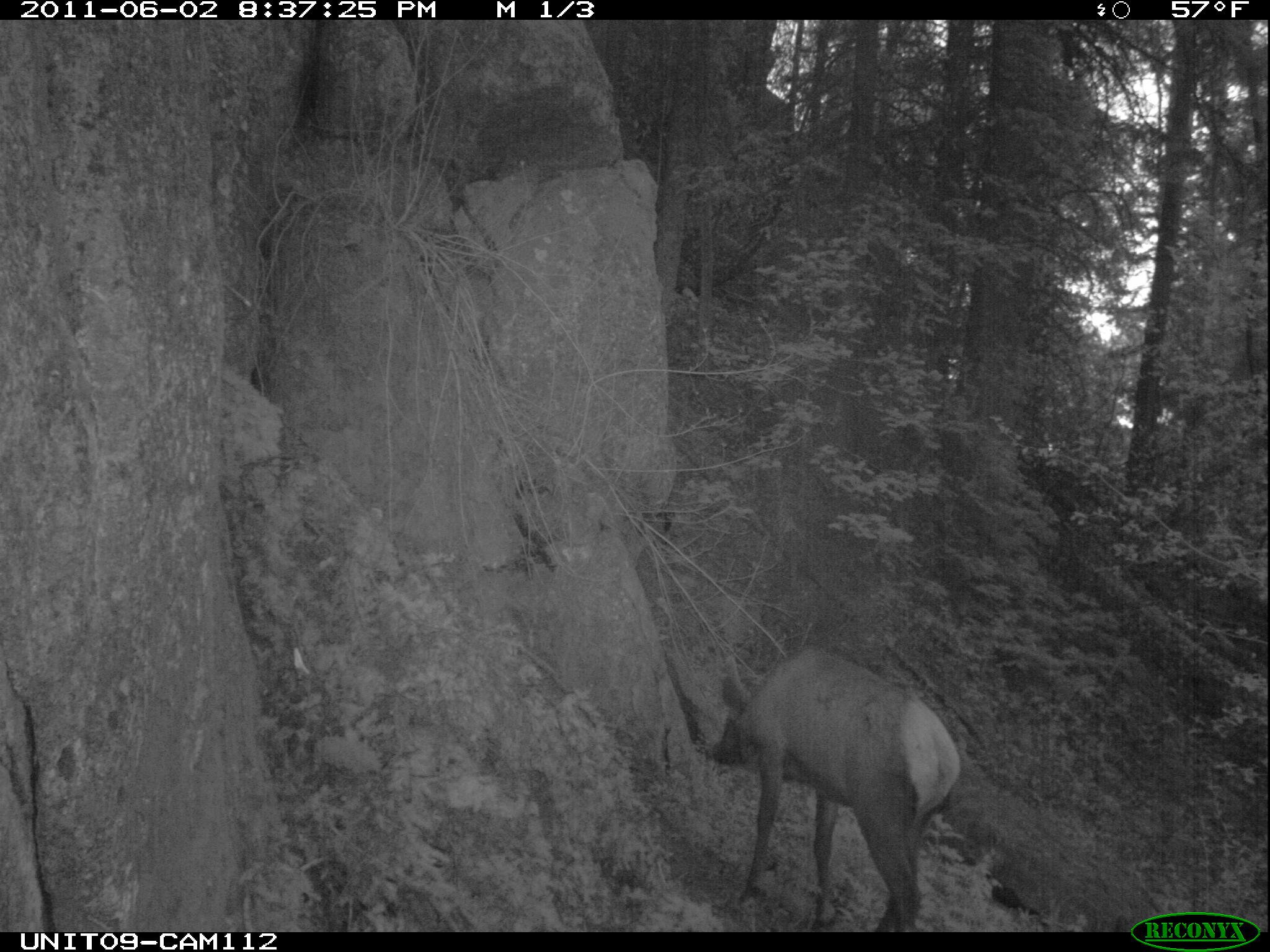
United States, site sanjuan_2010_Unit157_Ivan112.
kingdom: Animalia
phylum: Chordata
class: Mammalia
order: Artiodactyla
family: Cervidae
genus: Cervus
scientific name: Cervus elaphus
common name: red deer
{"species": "Cervus elaphus (red deer)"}